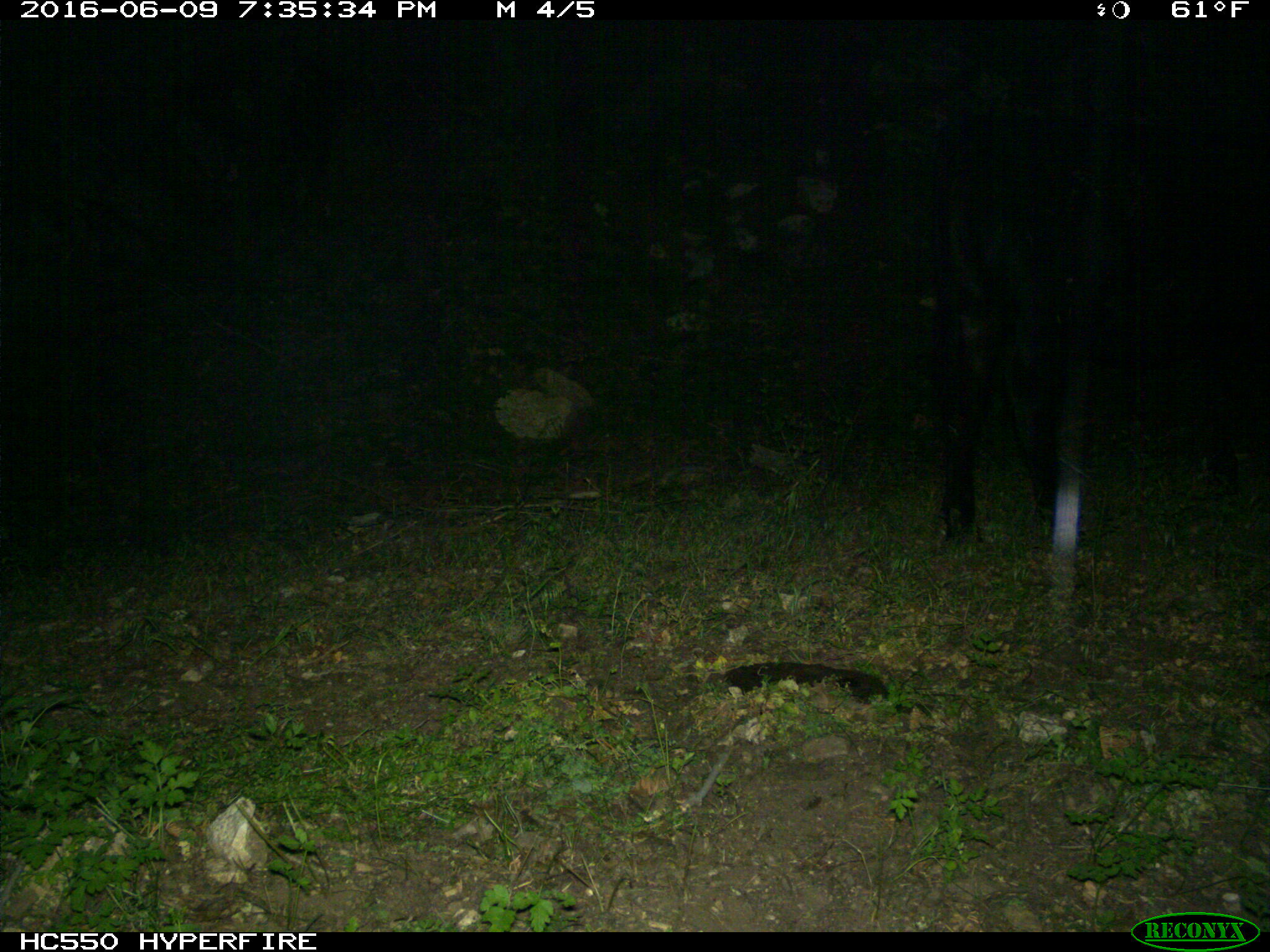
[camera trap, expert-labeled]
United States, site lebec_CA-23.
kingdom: Animalia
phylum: Chordata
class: Mammalia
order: Artiodactyla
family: Bovidae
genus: Bos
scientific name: Bos taurus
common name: domestic cow